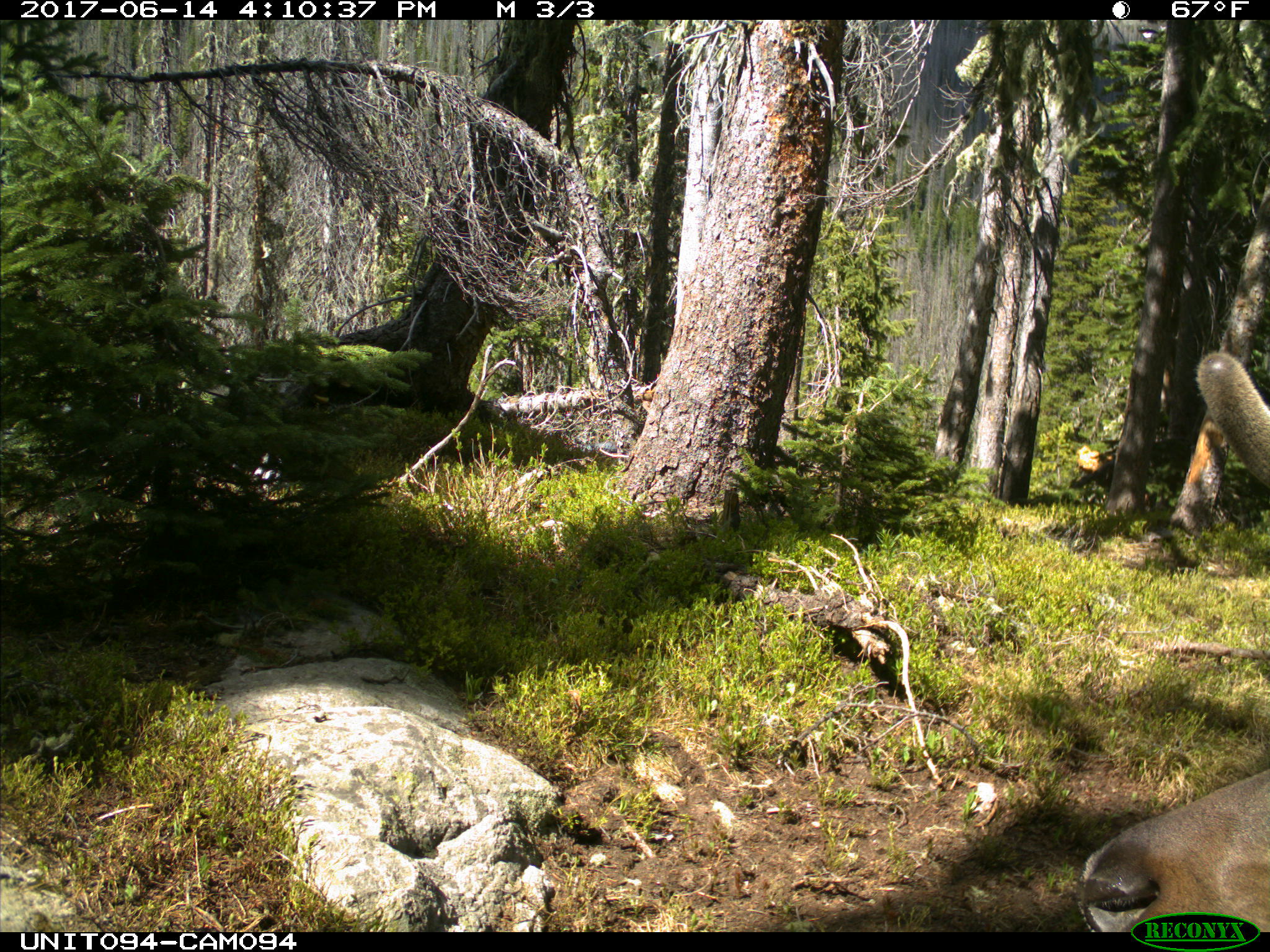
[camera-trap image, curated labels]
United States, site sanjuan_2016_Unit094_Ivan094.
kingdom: Animalia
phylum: Chordata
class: Mammalia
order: Artiodactyla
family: Cervidae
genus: Cervus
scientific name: Cervus elaphus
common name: red deer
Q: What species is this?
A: Cervus elaphus (red deer).